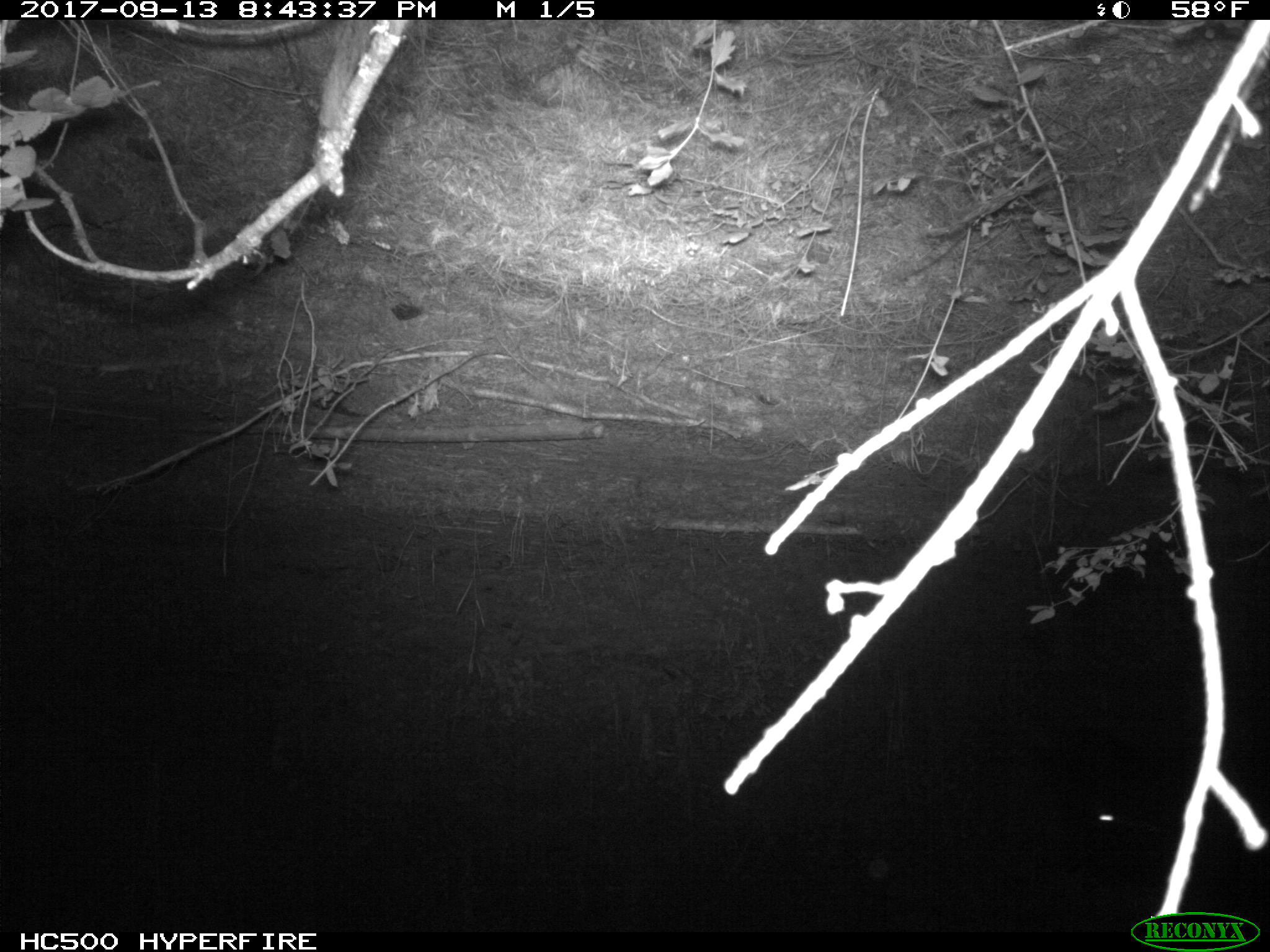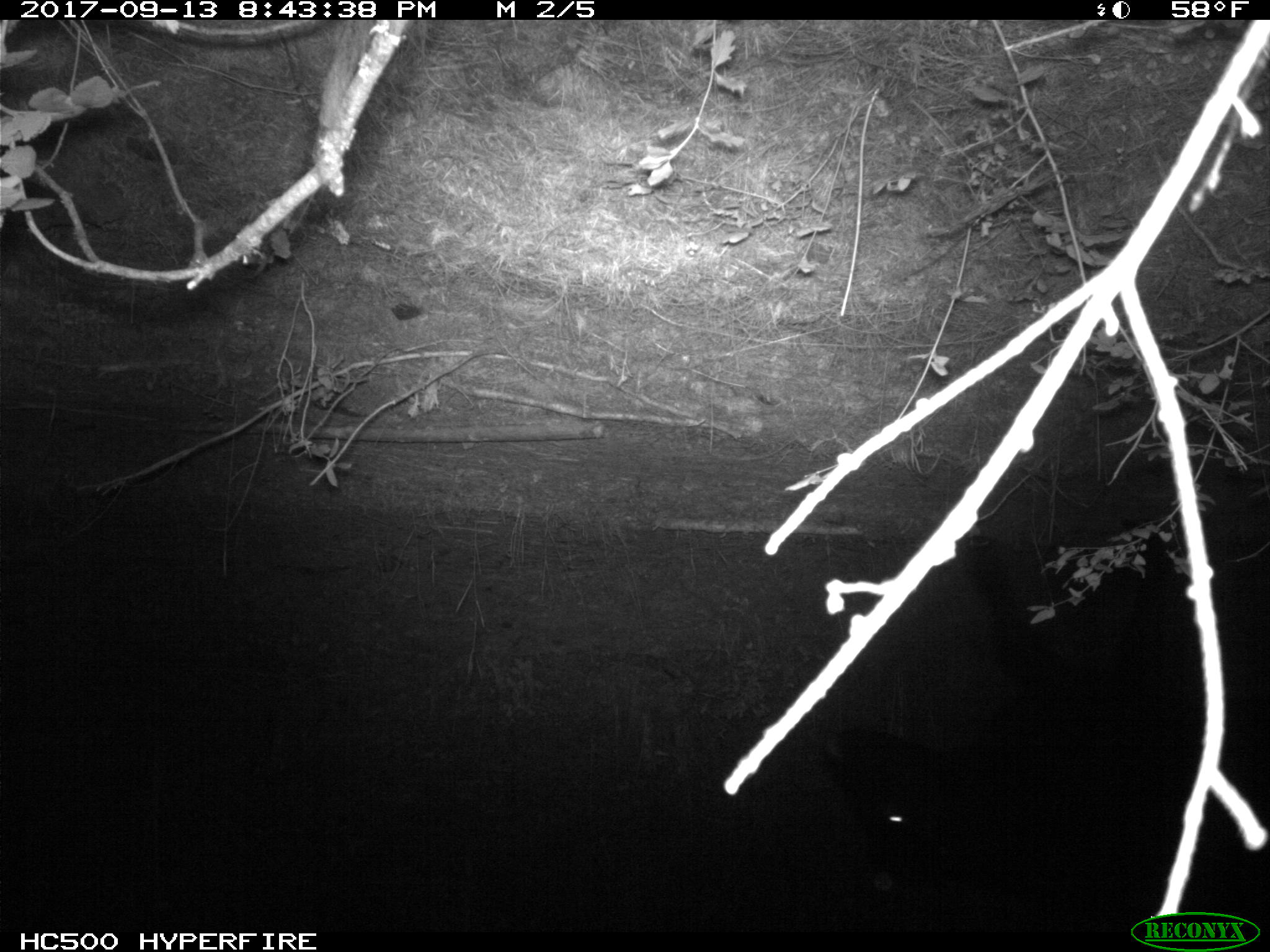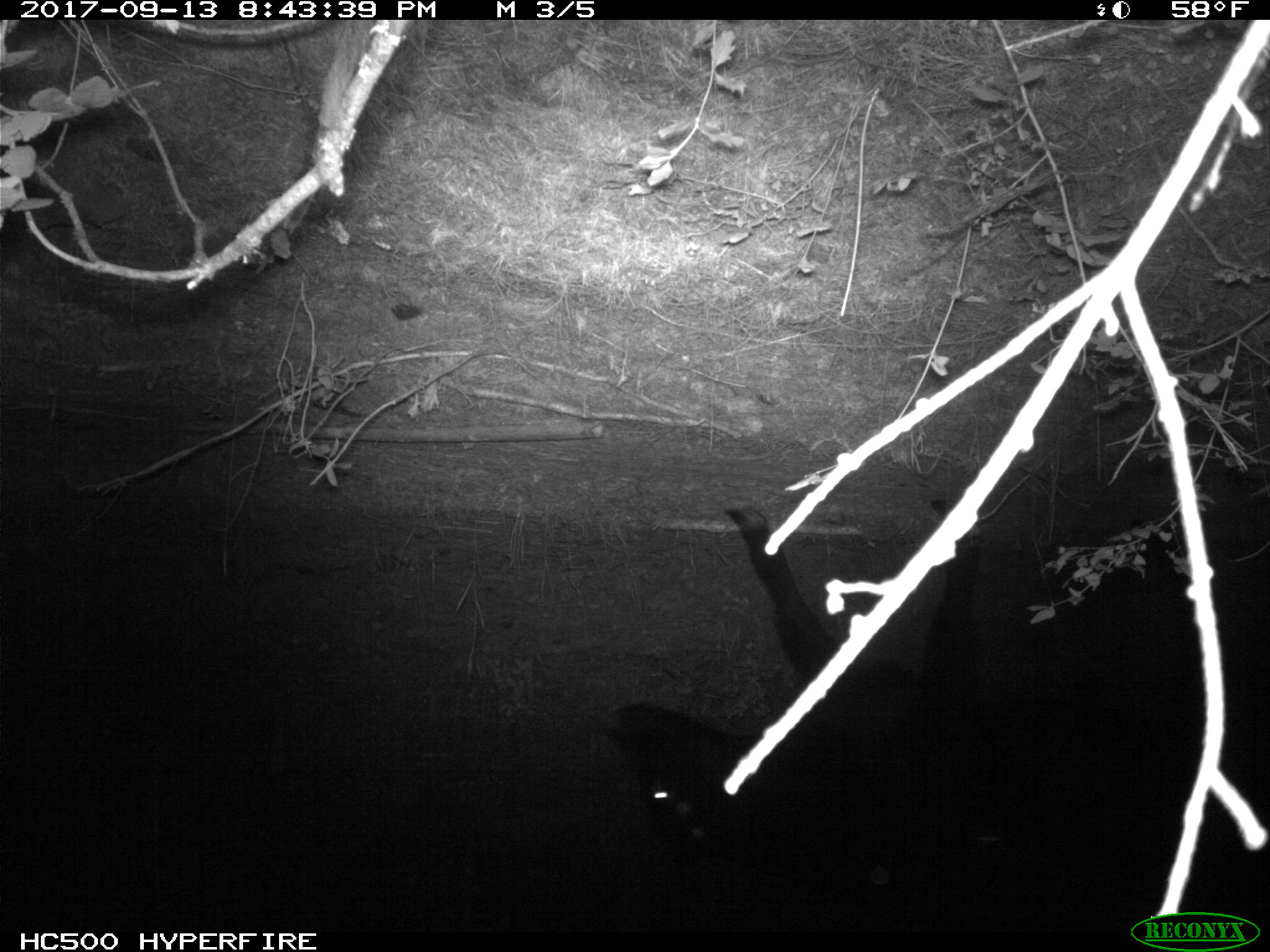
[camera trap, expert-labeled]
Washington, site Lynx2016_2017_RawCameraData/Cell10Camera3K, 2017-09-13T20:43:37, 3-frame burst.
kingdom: Animalia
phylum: Chordata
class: Mammalia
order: Artiodactyla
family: Bovidae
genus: Bos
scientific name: Bos taurus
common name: domestic cattle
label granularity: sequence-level